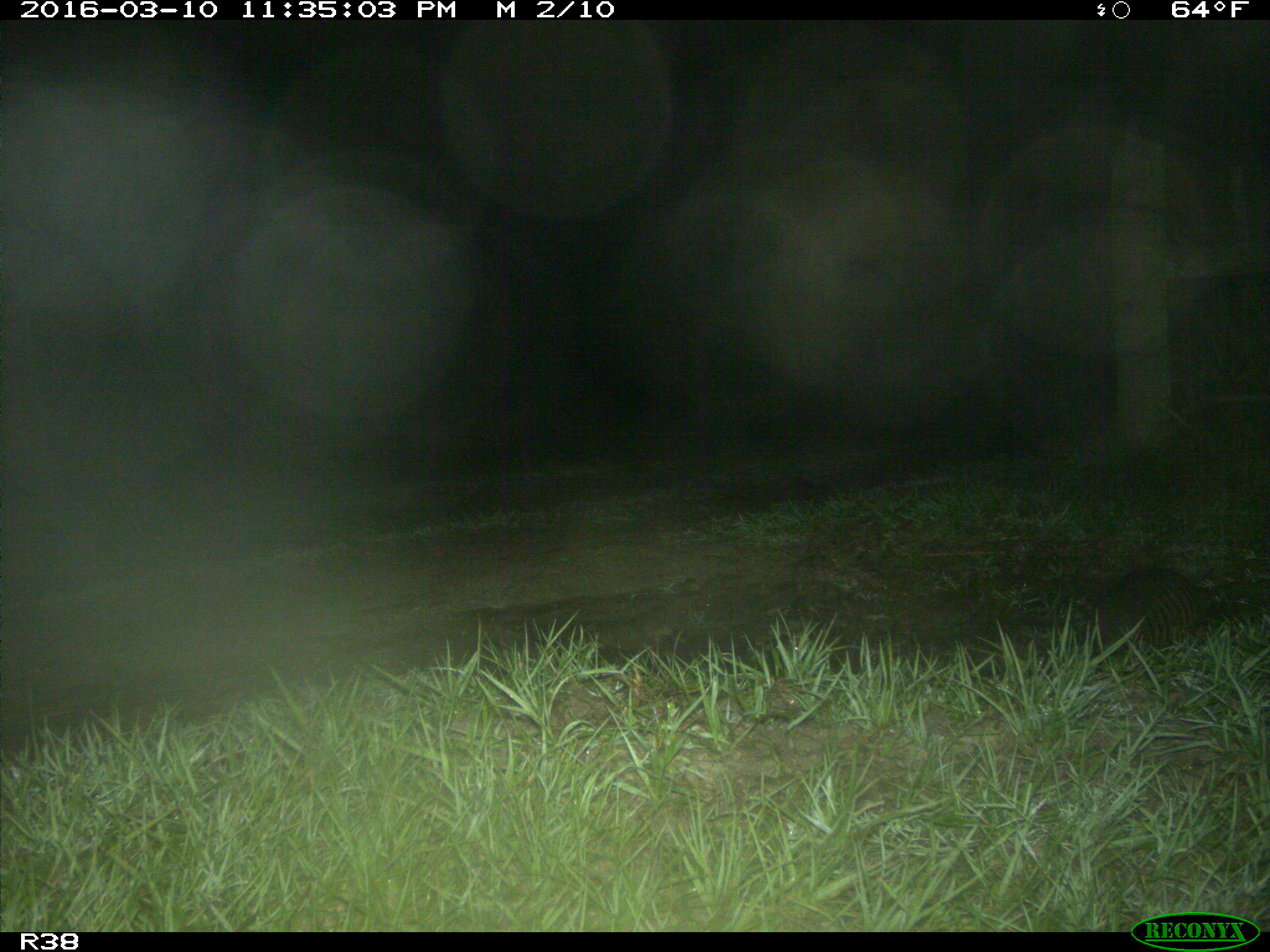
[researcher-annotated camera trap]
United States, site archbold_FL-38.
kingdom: Animalia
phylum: Chordata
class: Mammalia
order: Cingulata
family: Dasypodidae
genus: Dasypus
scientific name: Dasypus novemcinctus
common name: nine-banded armadillo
Dasypus novemcinctus (nine-banded armadillo).